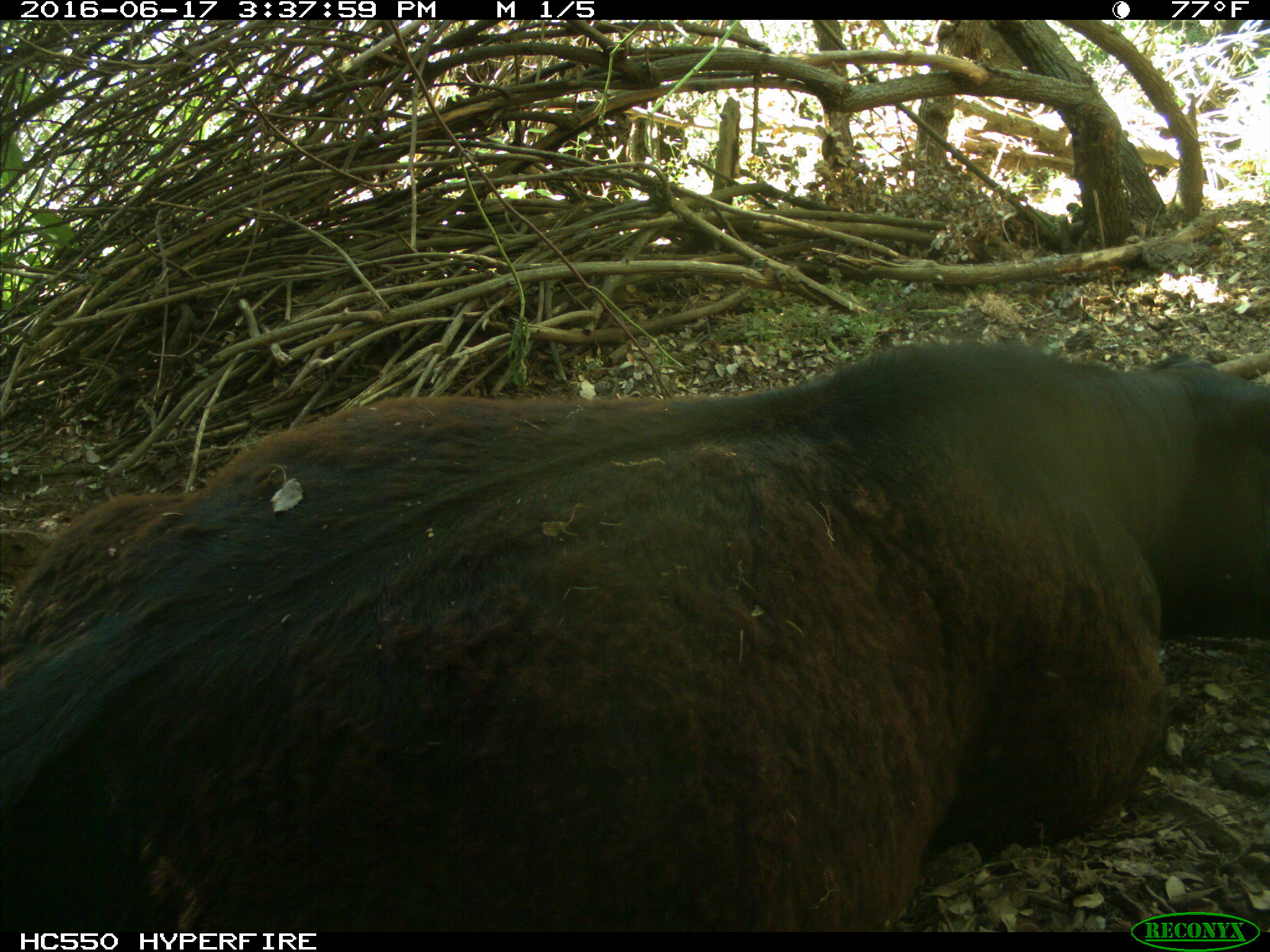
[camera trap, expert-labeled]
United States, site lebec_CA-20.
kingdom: Animalia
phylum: Chordata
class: Mammalia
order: Artiodactyla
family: Bovidae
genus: Bos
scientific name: Bos taurus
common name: domestic cow